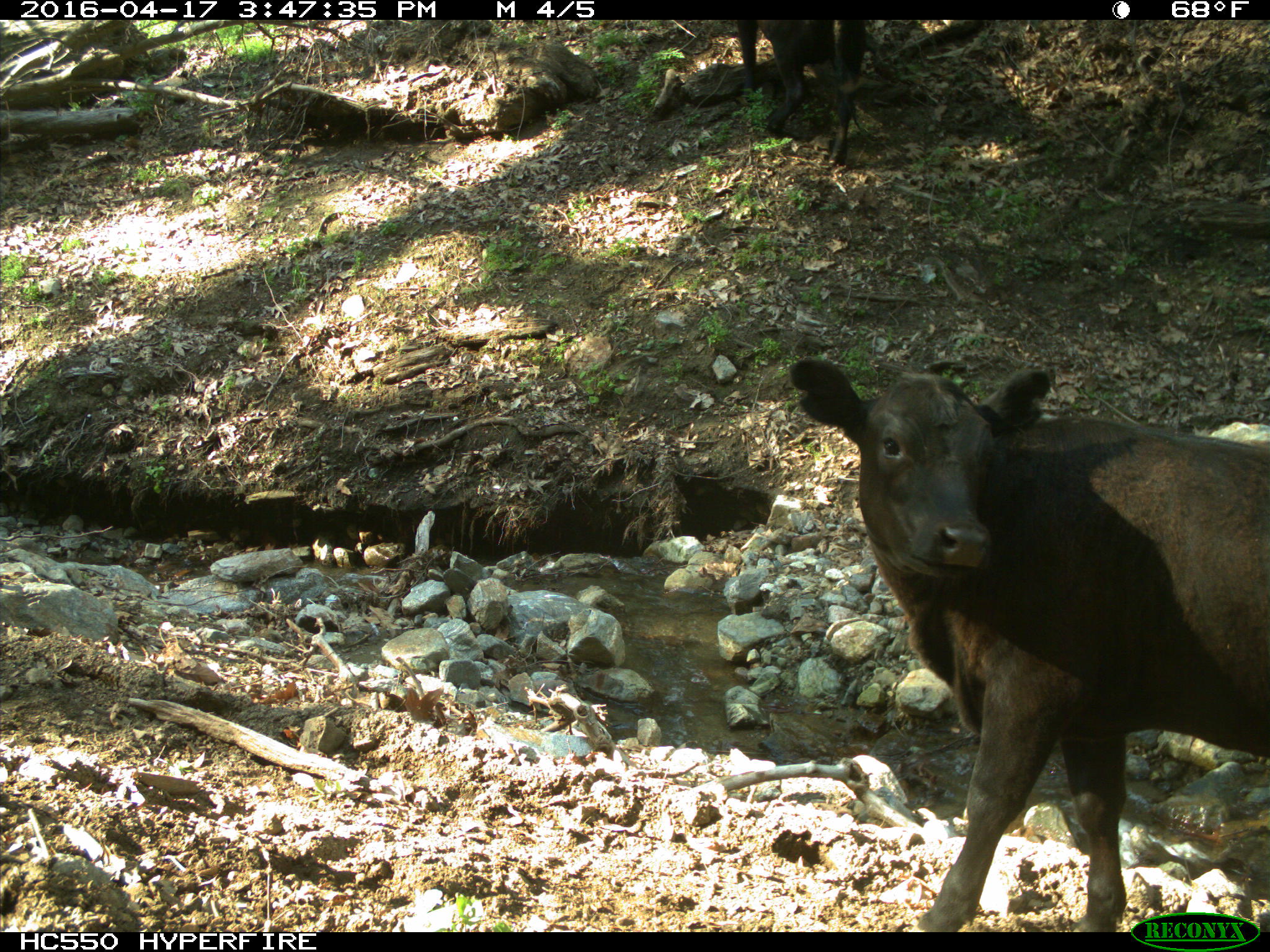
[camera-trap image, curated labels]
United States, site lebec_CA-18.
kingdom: Animalia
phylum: Chordata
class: Mammalia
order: Artiodactyla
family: Bovidae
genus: Bos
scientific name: Bos taurus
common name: domestic cow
Bos taurus (domestic cow).